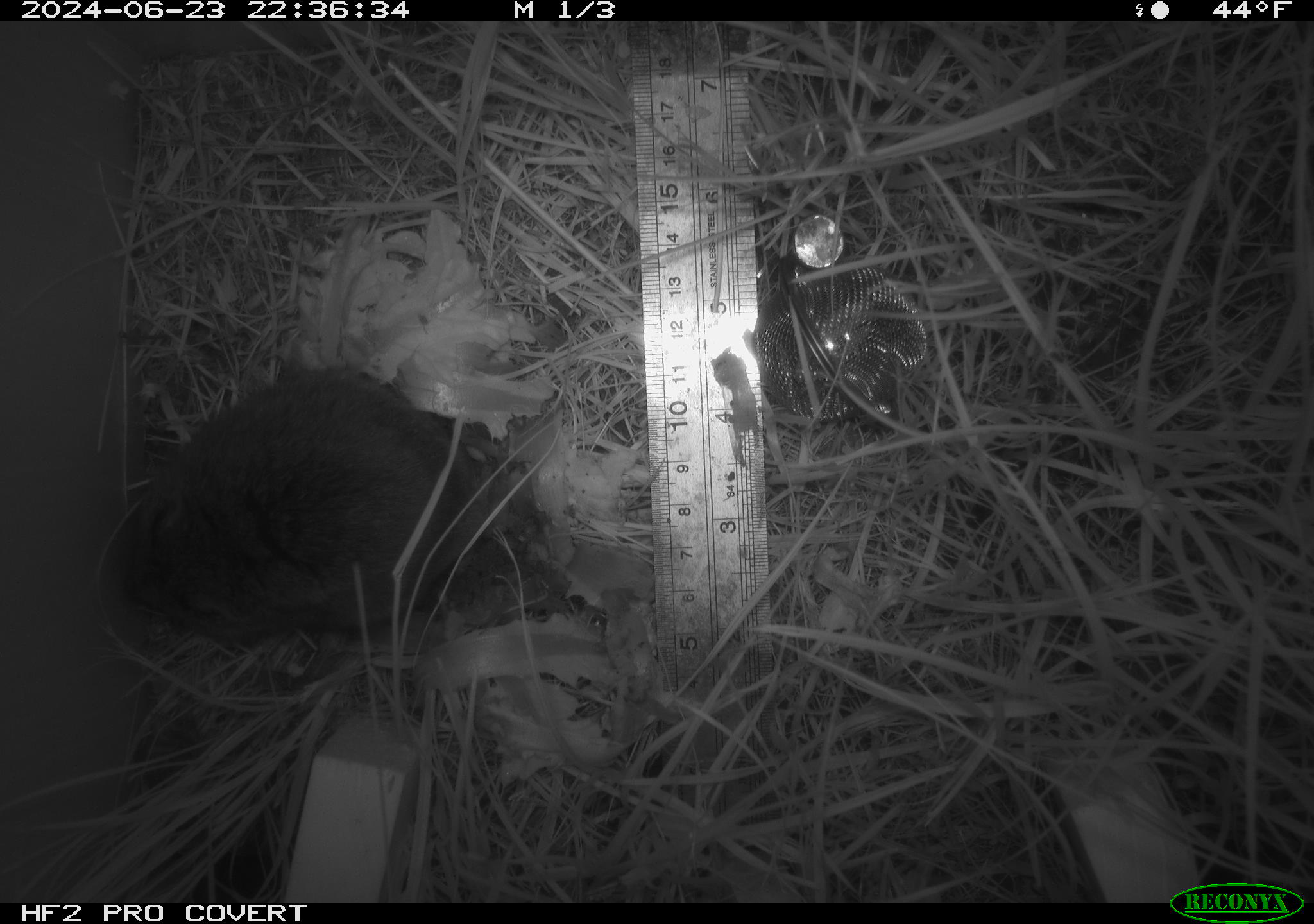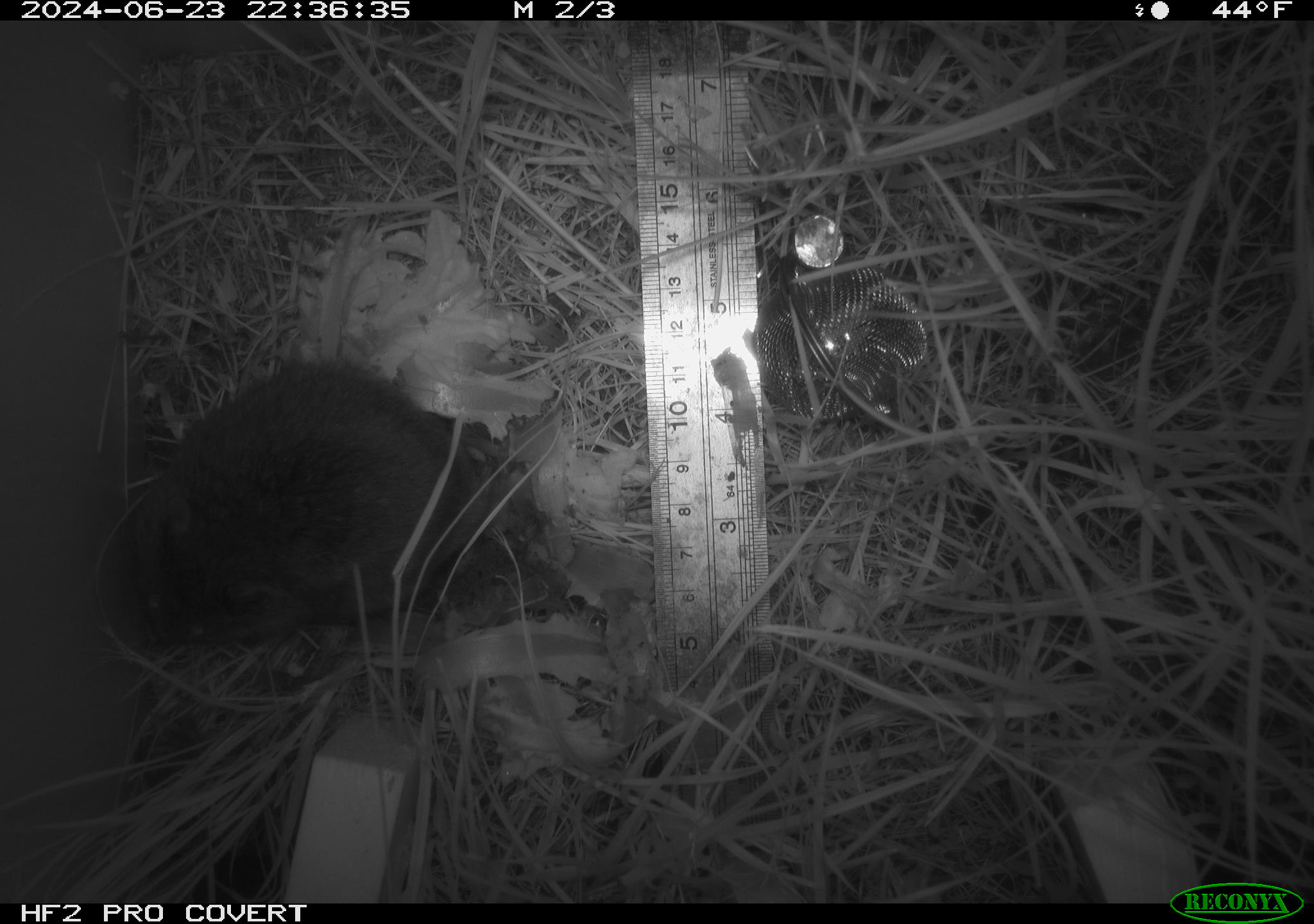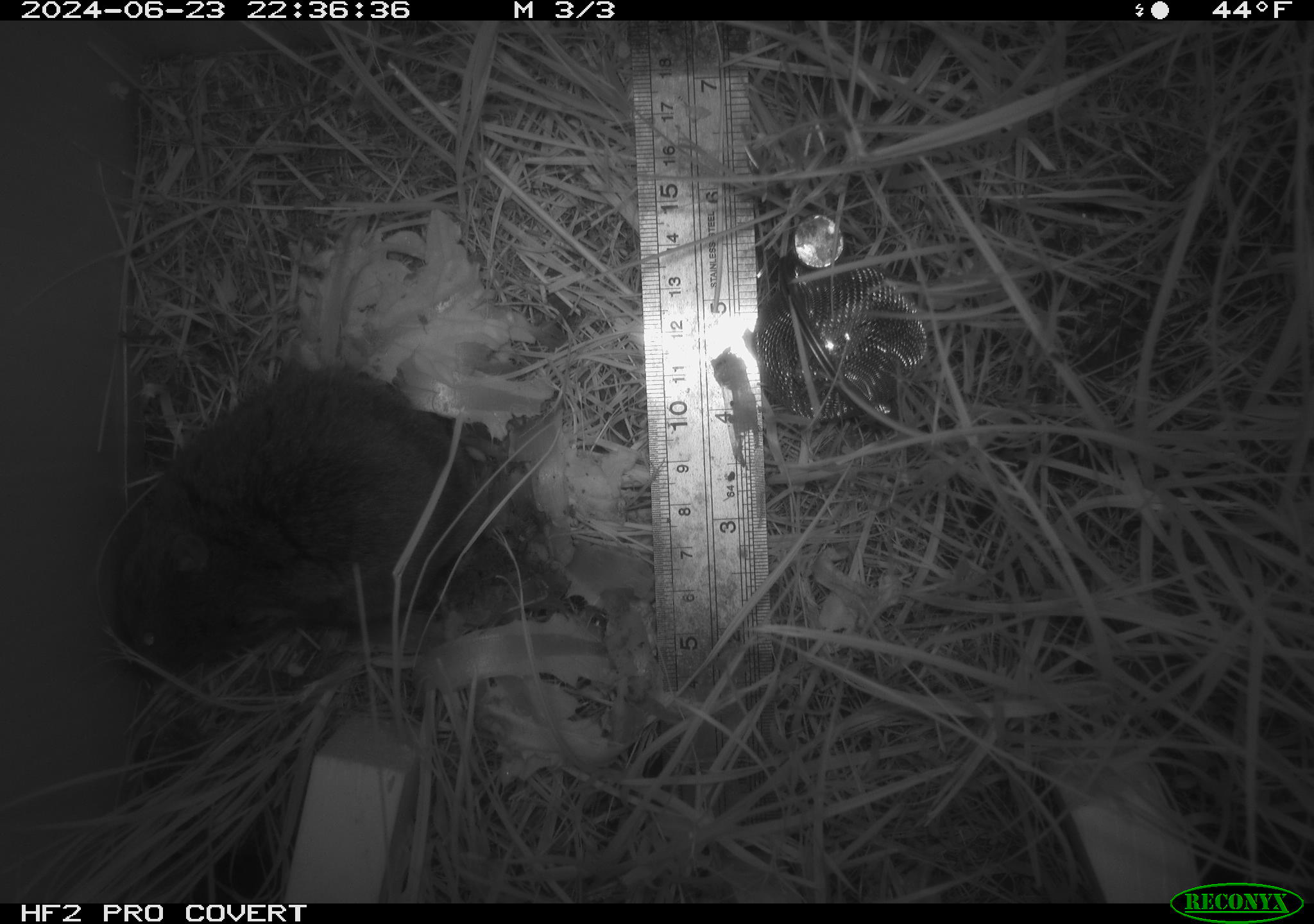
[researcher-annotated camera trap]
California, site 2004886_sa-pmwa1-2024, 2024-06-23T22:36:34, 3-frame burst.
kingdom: Animalia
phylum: Chordata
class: Mammalia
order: Rodentia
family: Cricetidae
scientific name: Arvicolinae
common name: voles, lemmings, and muskrats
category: arvicolinae subfamily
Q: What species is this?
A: Arvicolinae subfamily (voles, lemmings, and muskrats) (Arvicolinae).